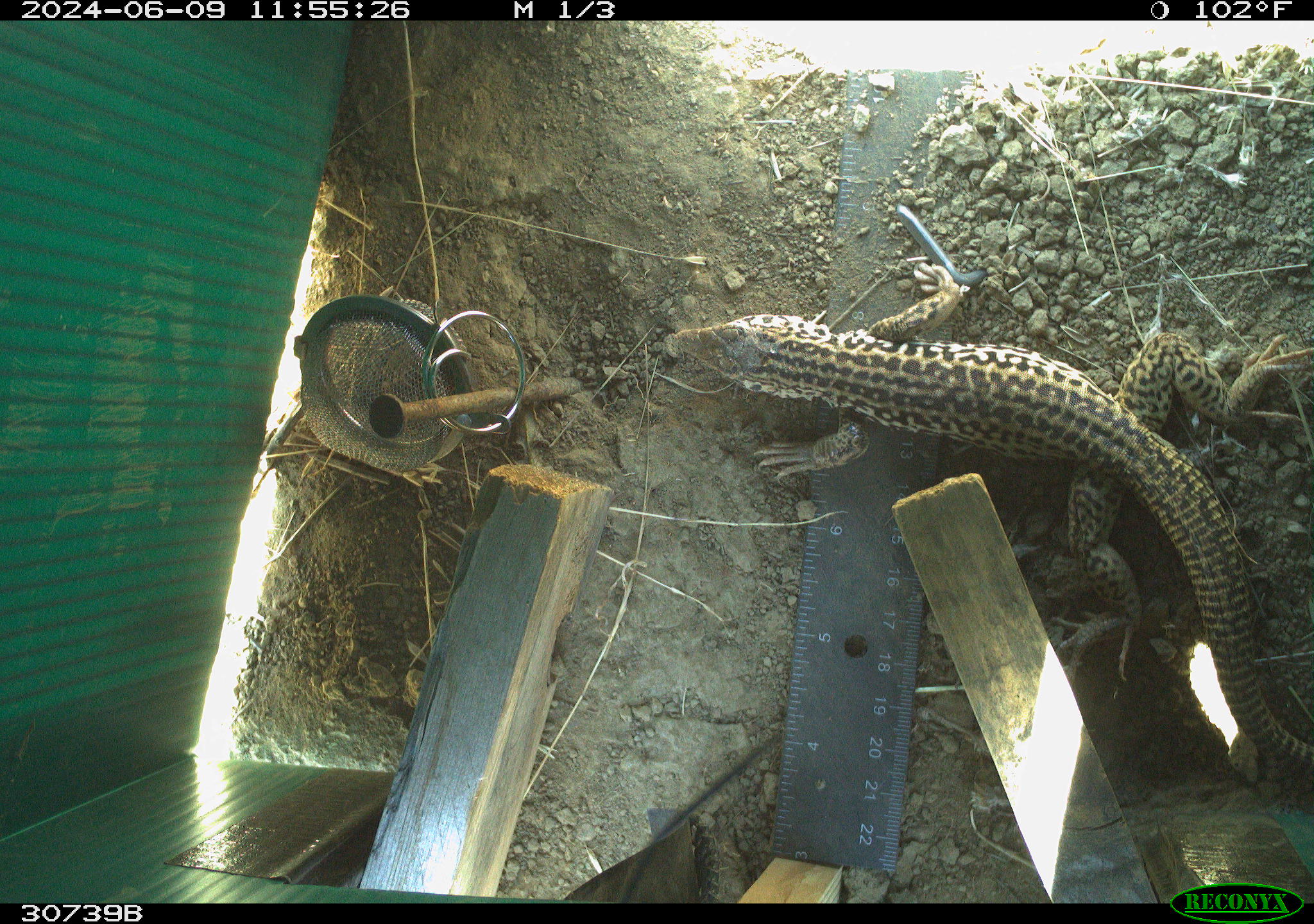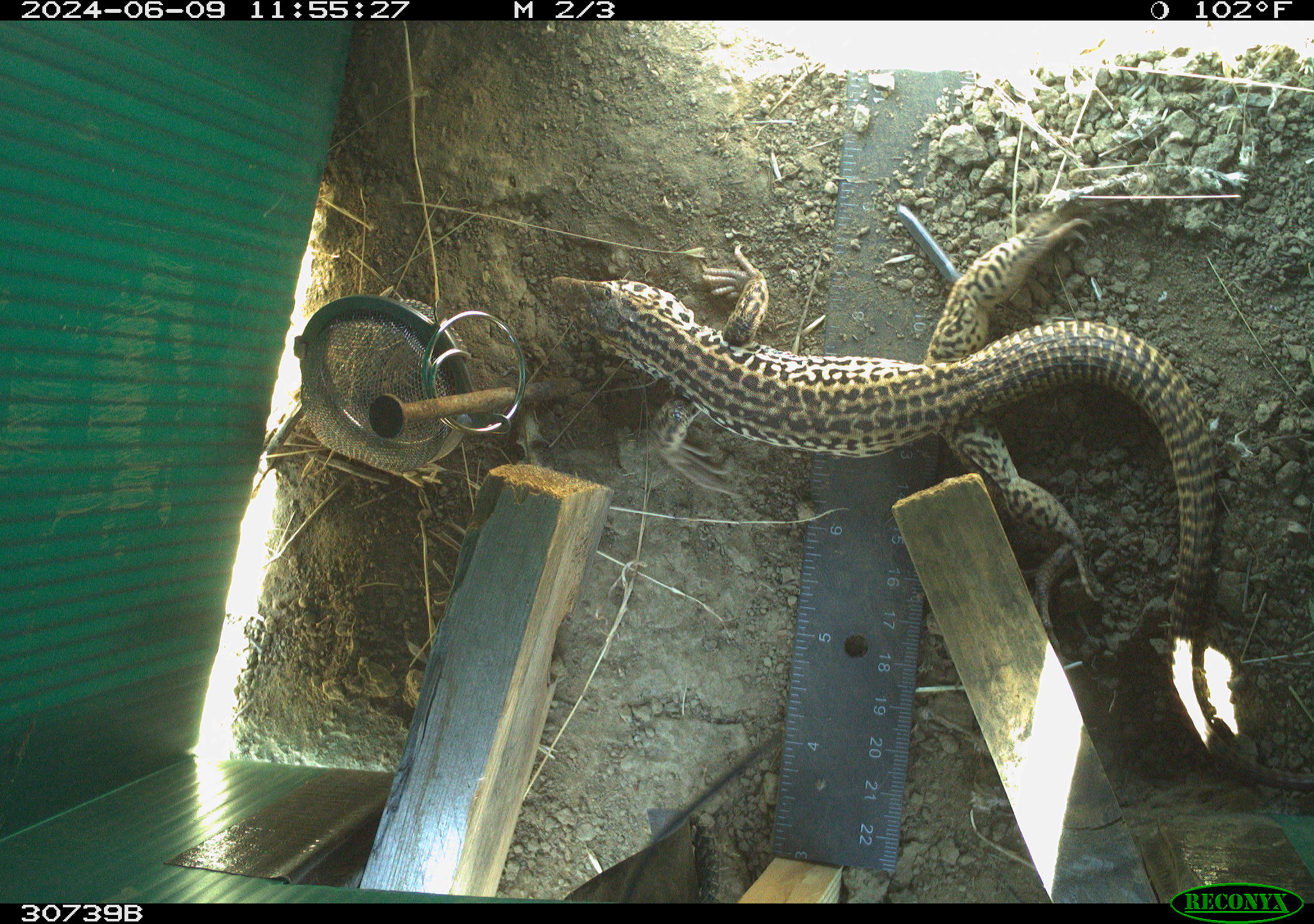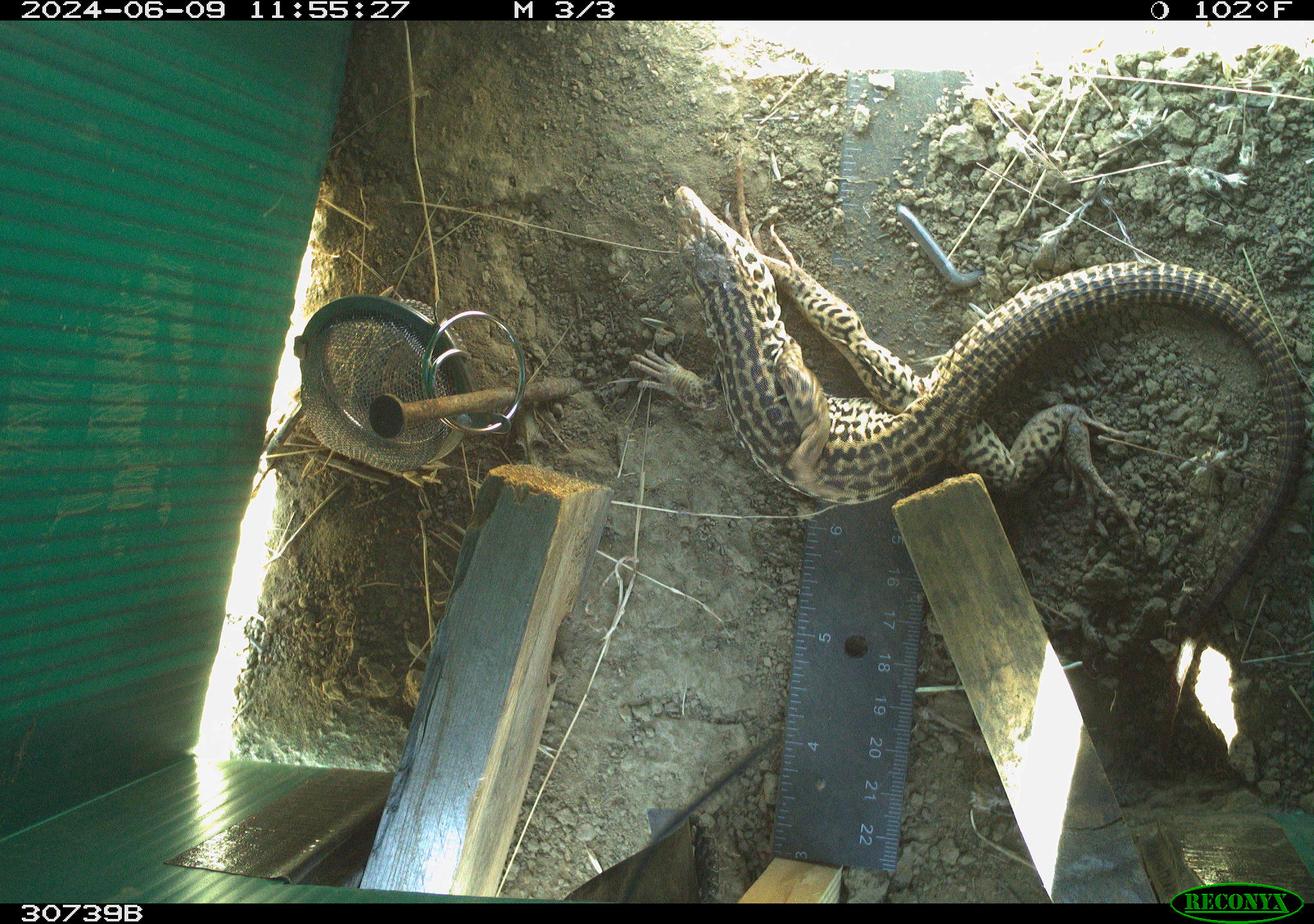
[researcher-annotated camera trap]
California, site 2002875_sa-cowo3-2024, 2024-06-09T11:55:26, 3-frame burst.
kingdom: Animalia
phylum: Chordata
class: Reptilia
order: Squamata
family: Teiidae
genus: Aspidoscelis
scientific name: Aspidoscelis tigris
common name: western whiptail